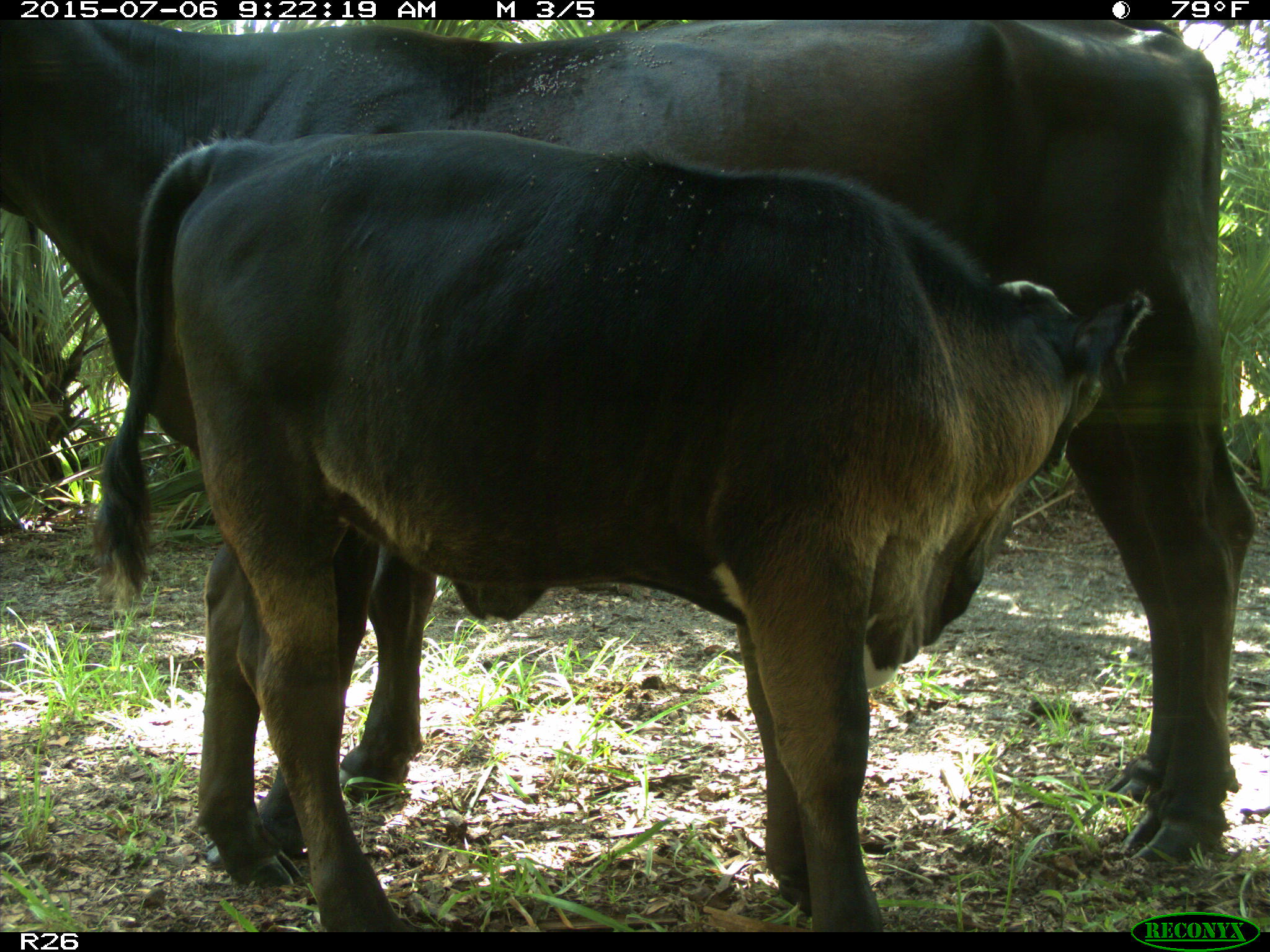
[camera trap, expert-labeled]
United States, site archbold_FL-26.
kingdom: Animalia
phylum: Chordata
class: Mammalia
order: Artiodactyla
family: Bovidae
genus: Bos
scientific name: Bos taurus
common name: domestic cow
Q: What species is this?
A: Bos taurus (domestic cow).